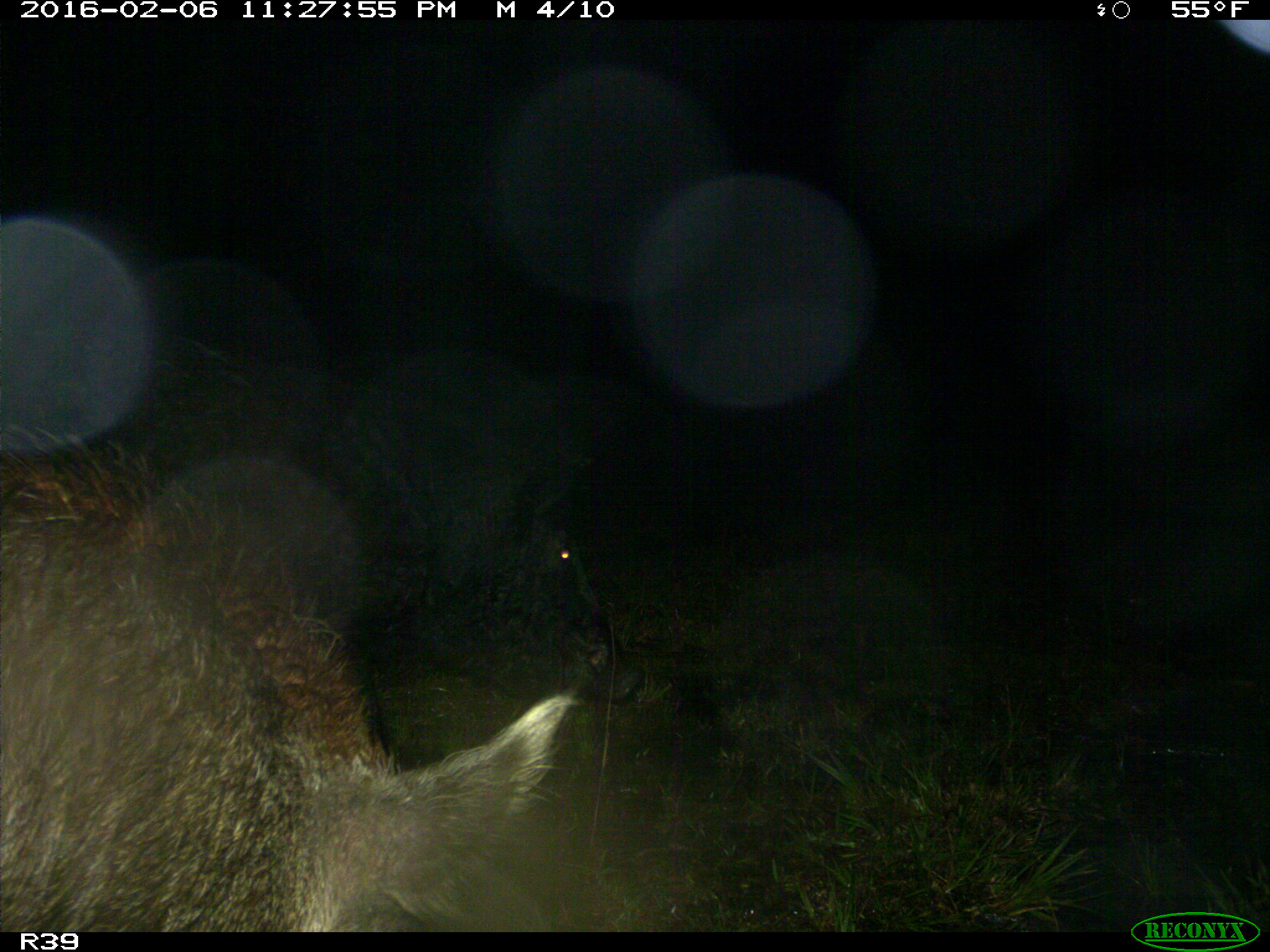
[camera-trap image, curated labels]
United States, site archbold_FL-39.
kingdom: Animalia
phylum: Chordata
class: Mammalia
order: Artiodactyla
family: Suidae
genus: Sus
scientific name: Sus scrofa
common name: wild boar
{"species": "Sus scrofa (wild boar)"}